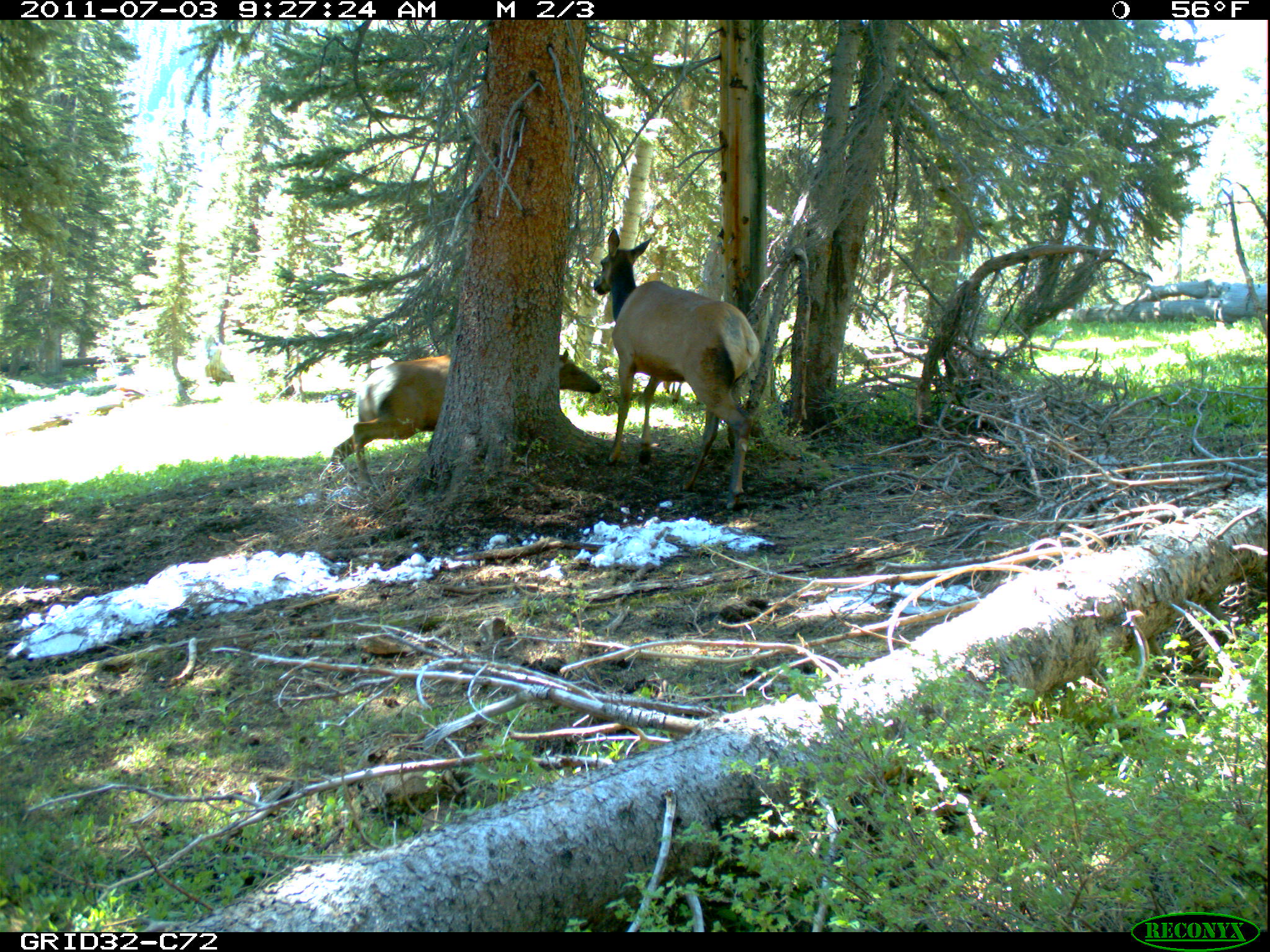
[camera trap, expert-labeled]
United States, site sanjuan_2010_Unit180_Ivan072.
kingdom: Animalia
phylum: Chordata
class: Mammalia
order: Artiodactyla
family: Cervidae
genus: Cervus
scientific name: Cervus elaphus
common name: red deer